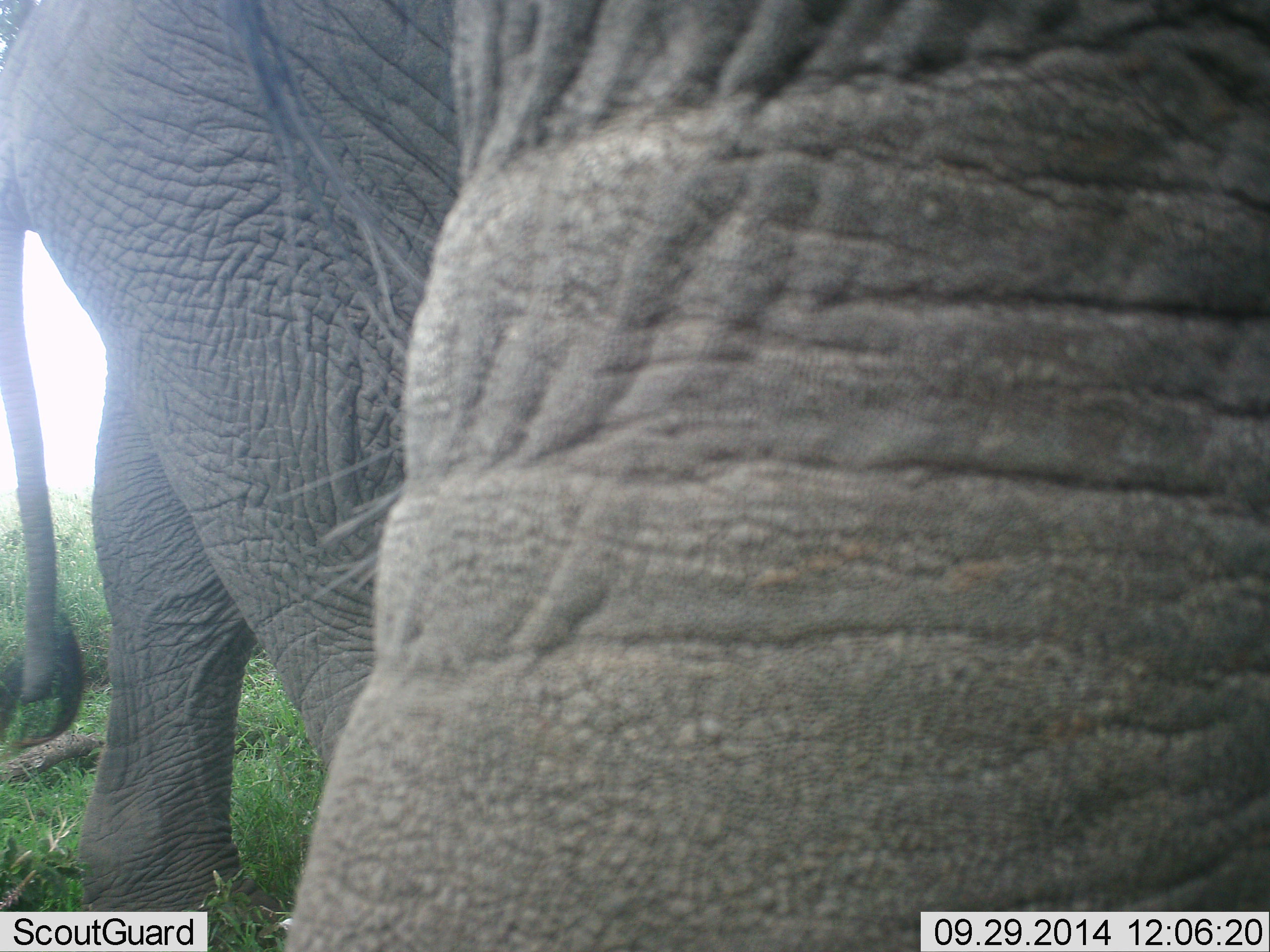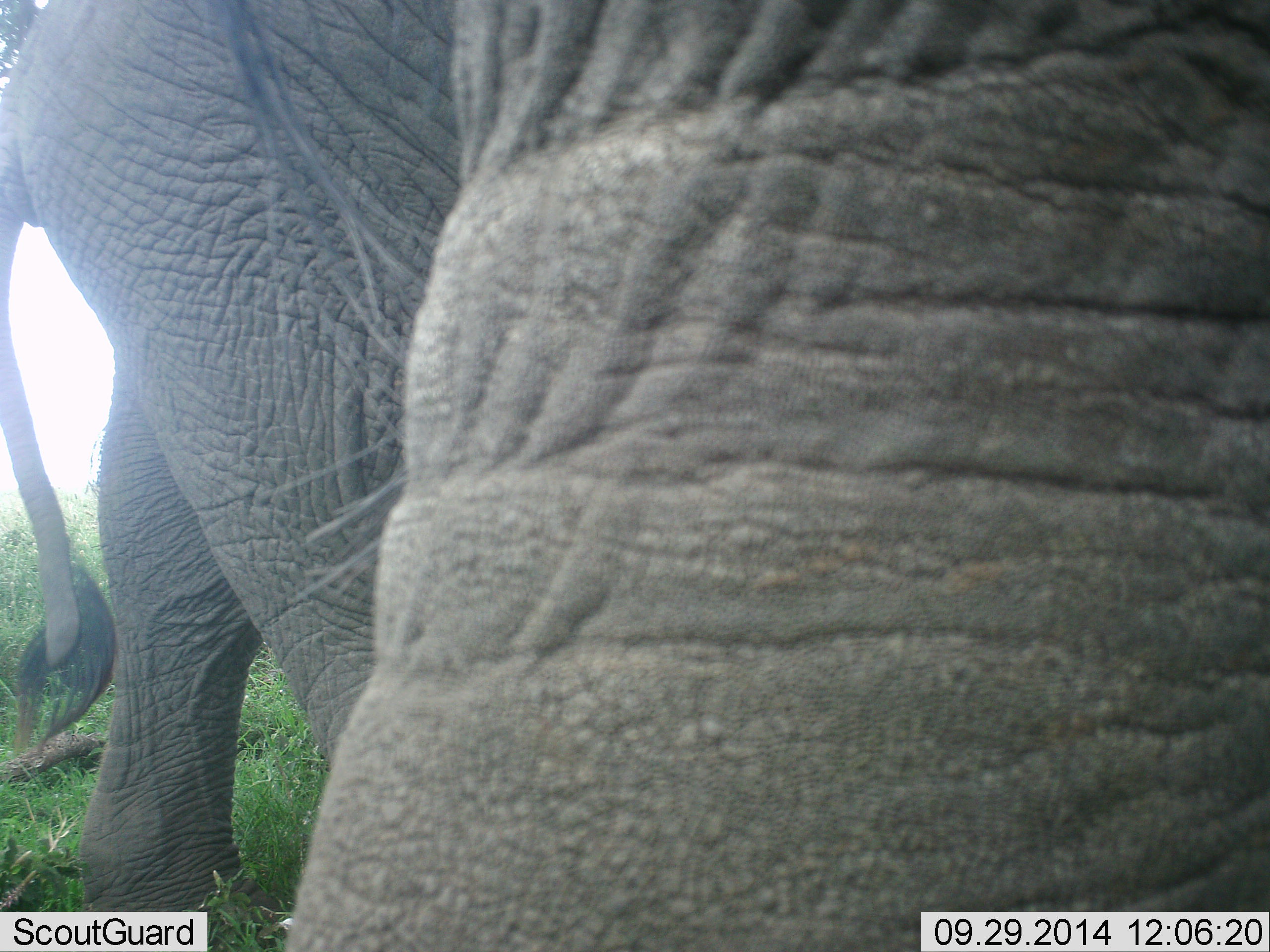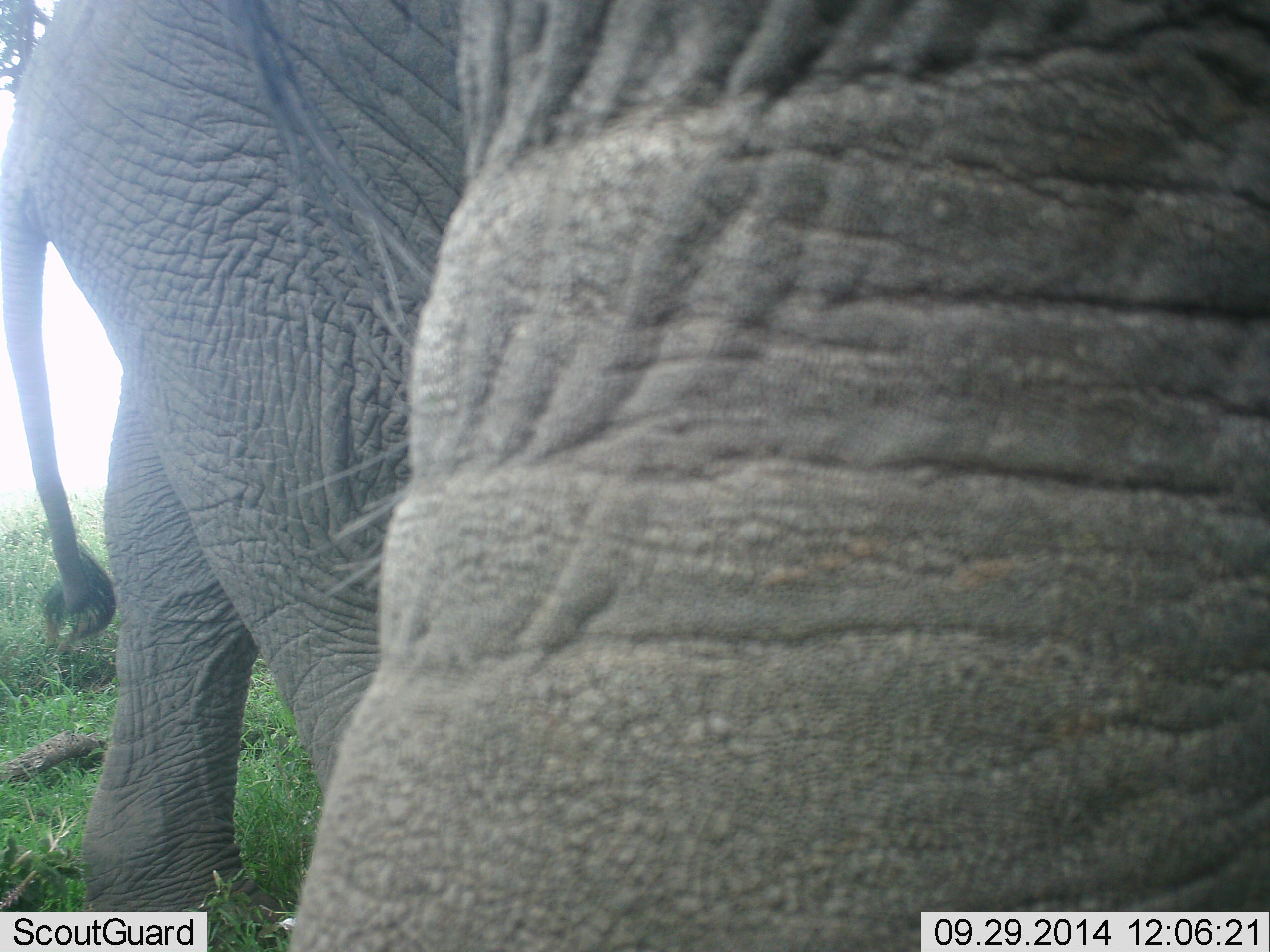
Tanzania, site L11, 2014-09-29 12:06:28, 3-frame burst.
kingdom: Animalia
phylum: Chordata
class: Mammalia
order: Proboscidea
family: Elephantidae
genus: Loxodonta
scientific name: Loxodonta africana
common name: african bush elephant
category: elephant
Elephant (african bush elephant) (Loxodonta africana), count 2. Behavior (volunteer vote fractions): standing 90%, resting 0%, moving 10%, interacting 0%. Young present (vote fraction): 10%. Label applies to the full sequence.